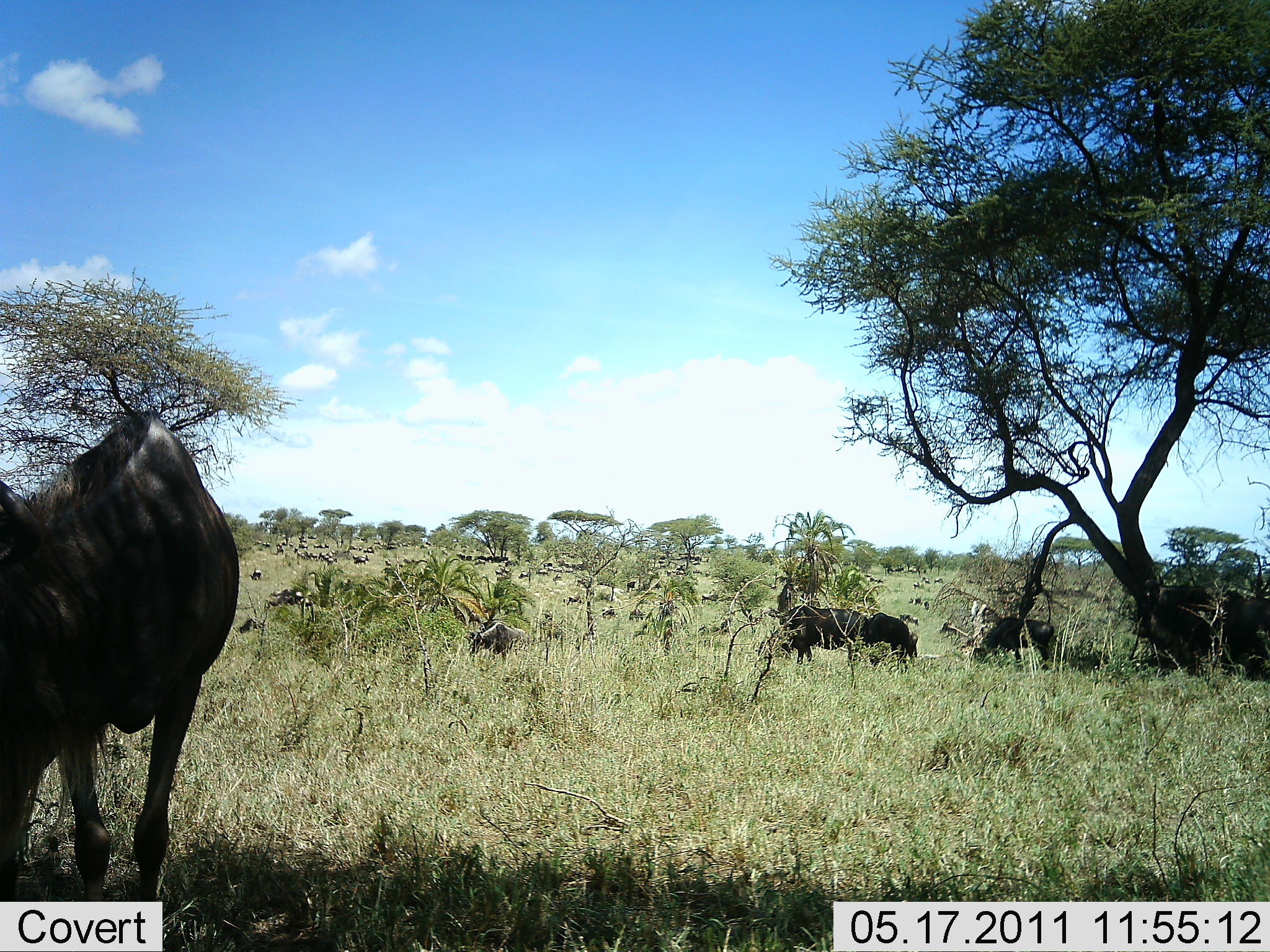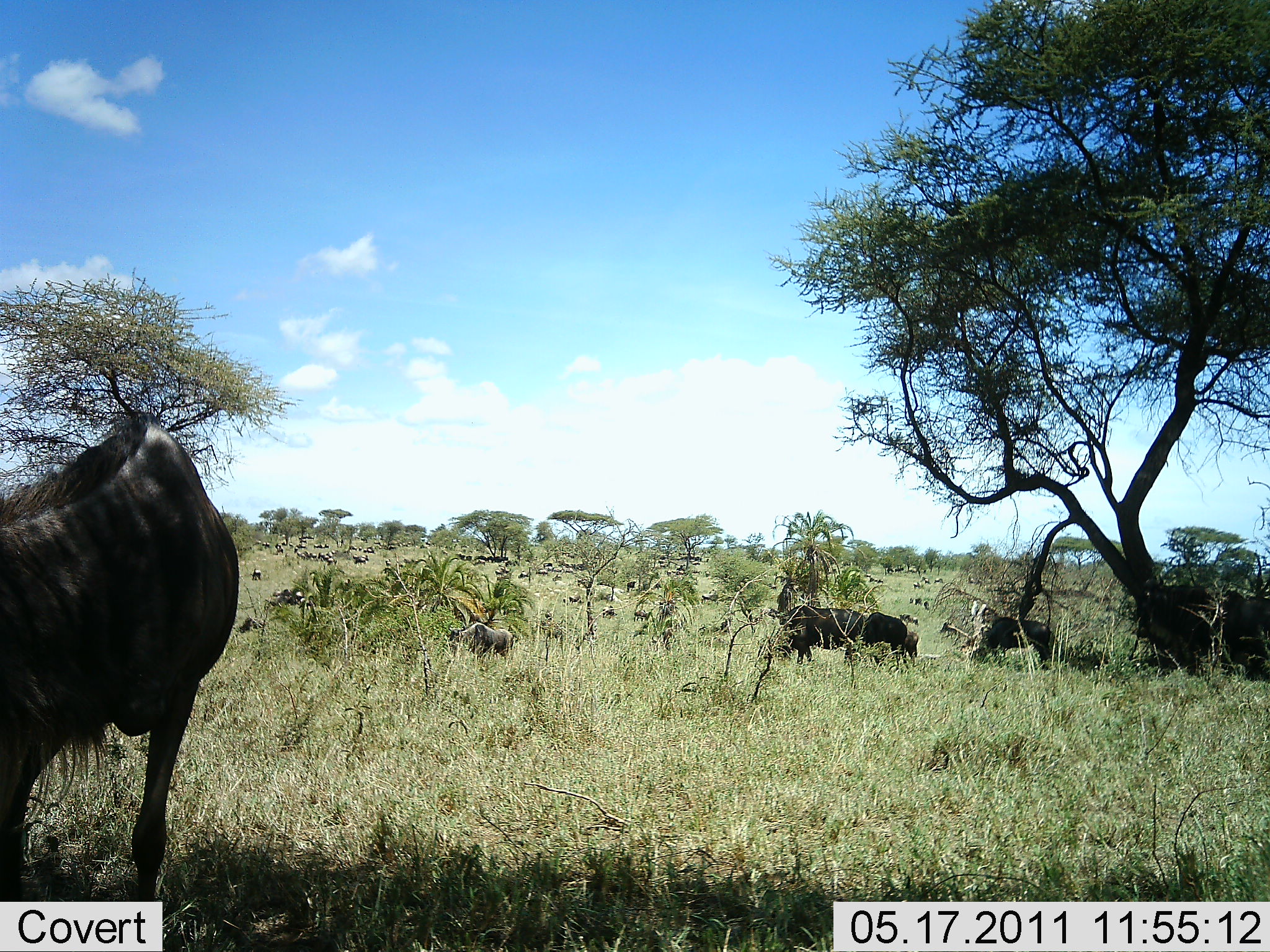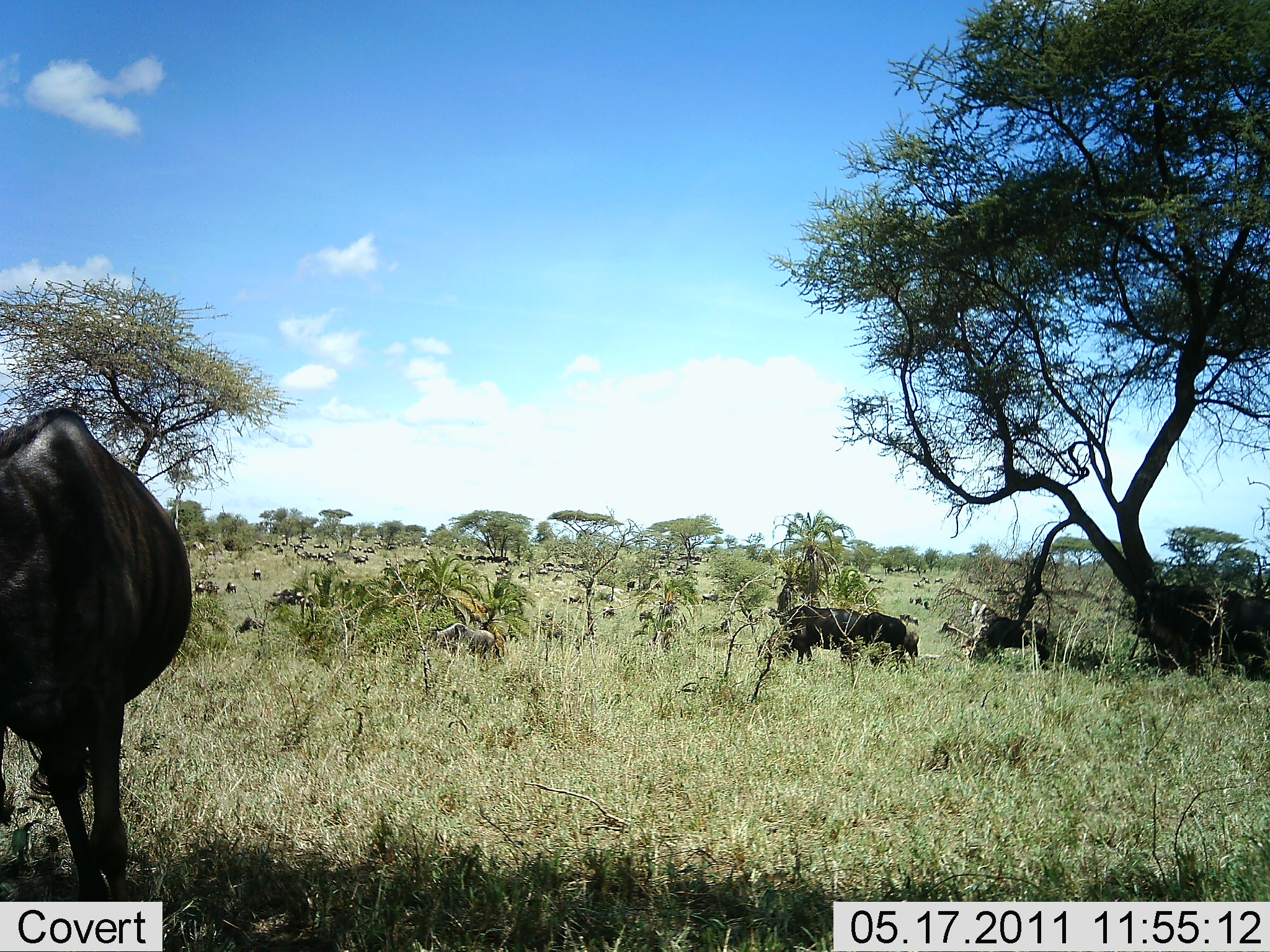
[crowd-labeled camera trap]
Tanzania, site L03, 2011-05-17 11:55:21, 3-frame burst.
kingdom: Animalia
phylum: Chordata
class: Mammalia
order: Artiodactyla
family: Bovidae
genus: Connochaetes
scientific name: Connochaetes taurinus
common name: blue wildebeest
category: wildebeest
Wildebeest (blue wildebeest) (Connochaetes taurinus), count 11-50. Behavior (volunteer vote fractions): standing 40%, resting 30%, moving 20%, interacting 0%. Young present (vote fraction): 0%. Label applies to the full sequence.